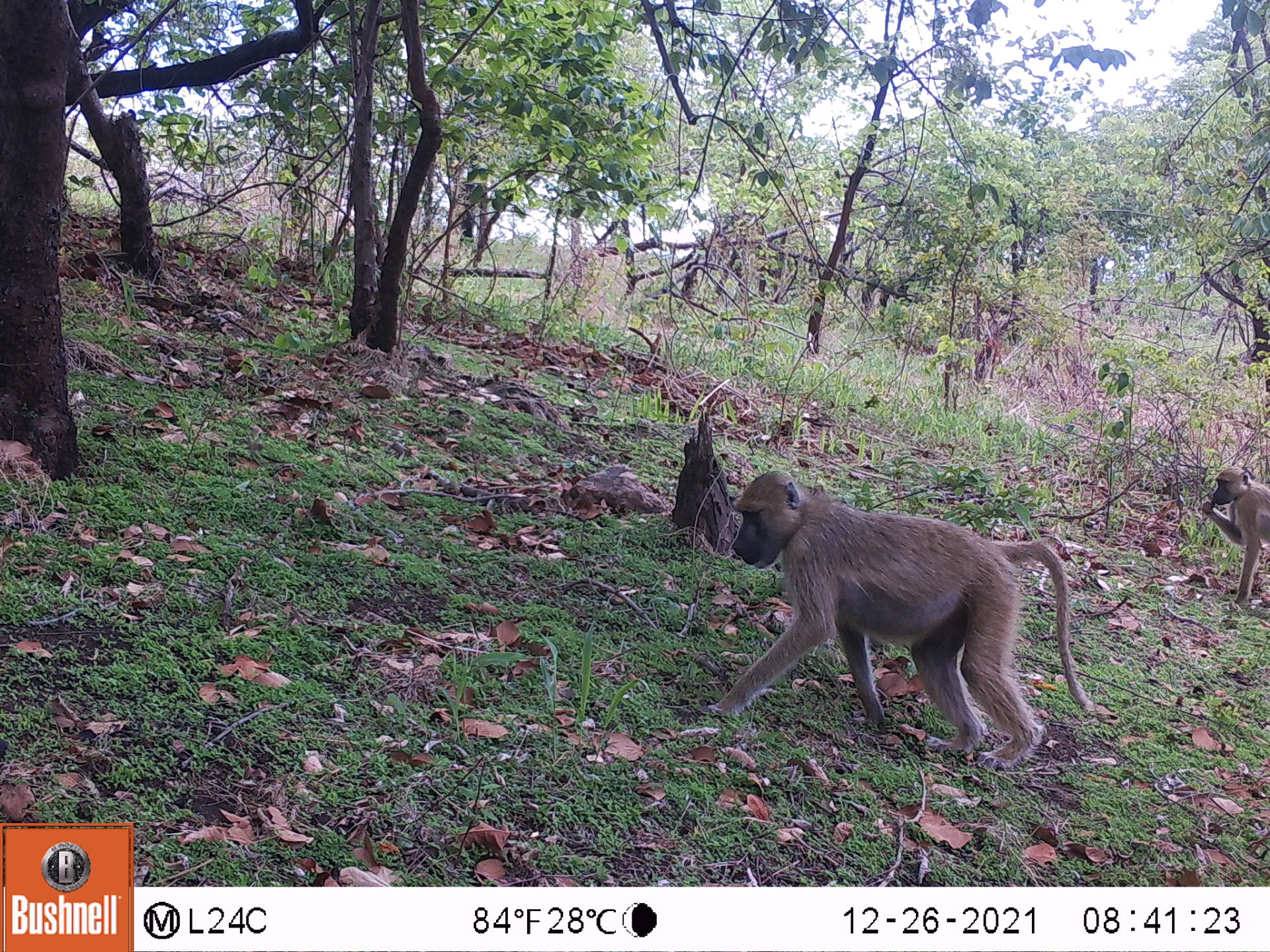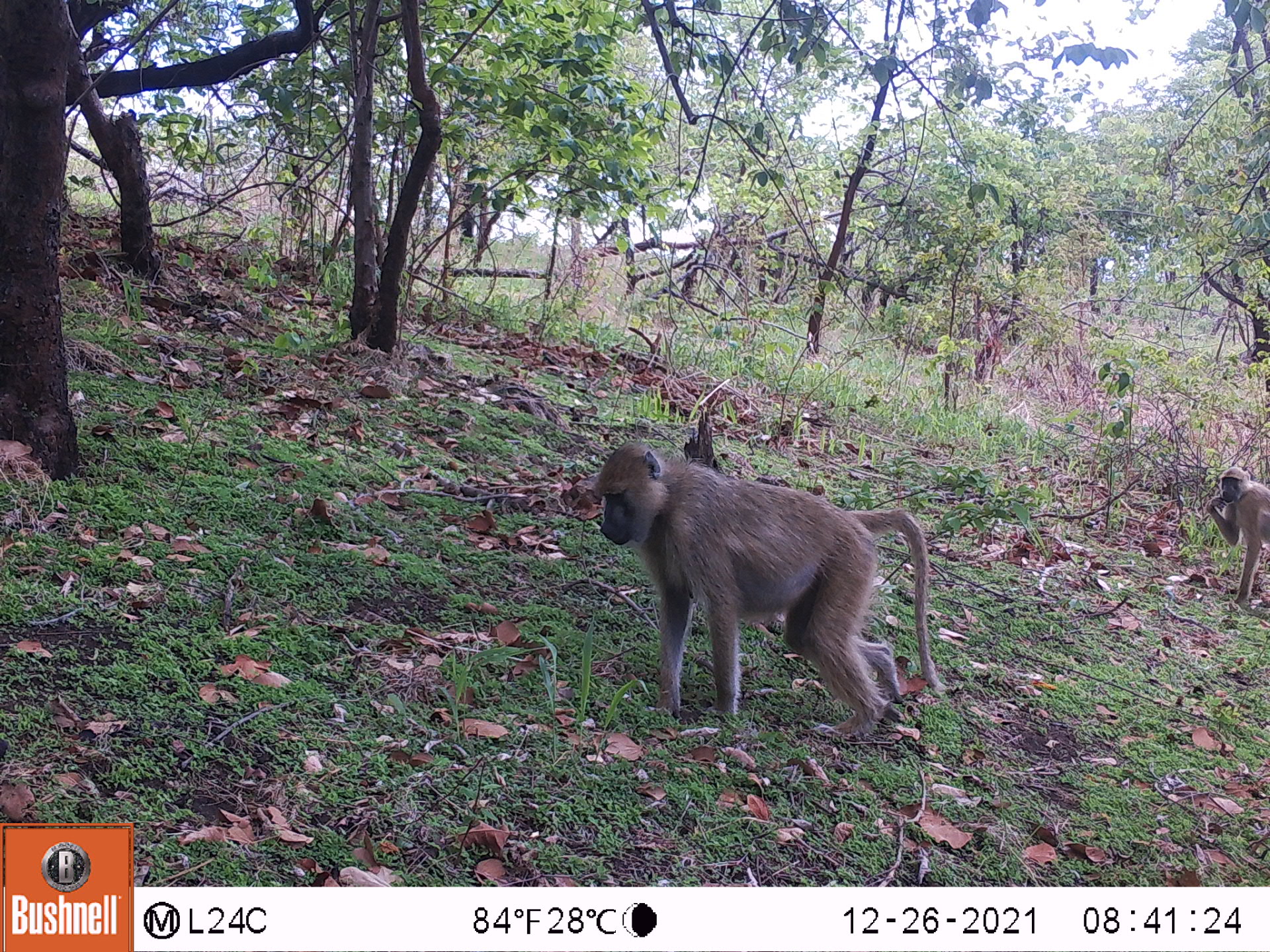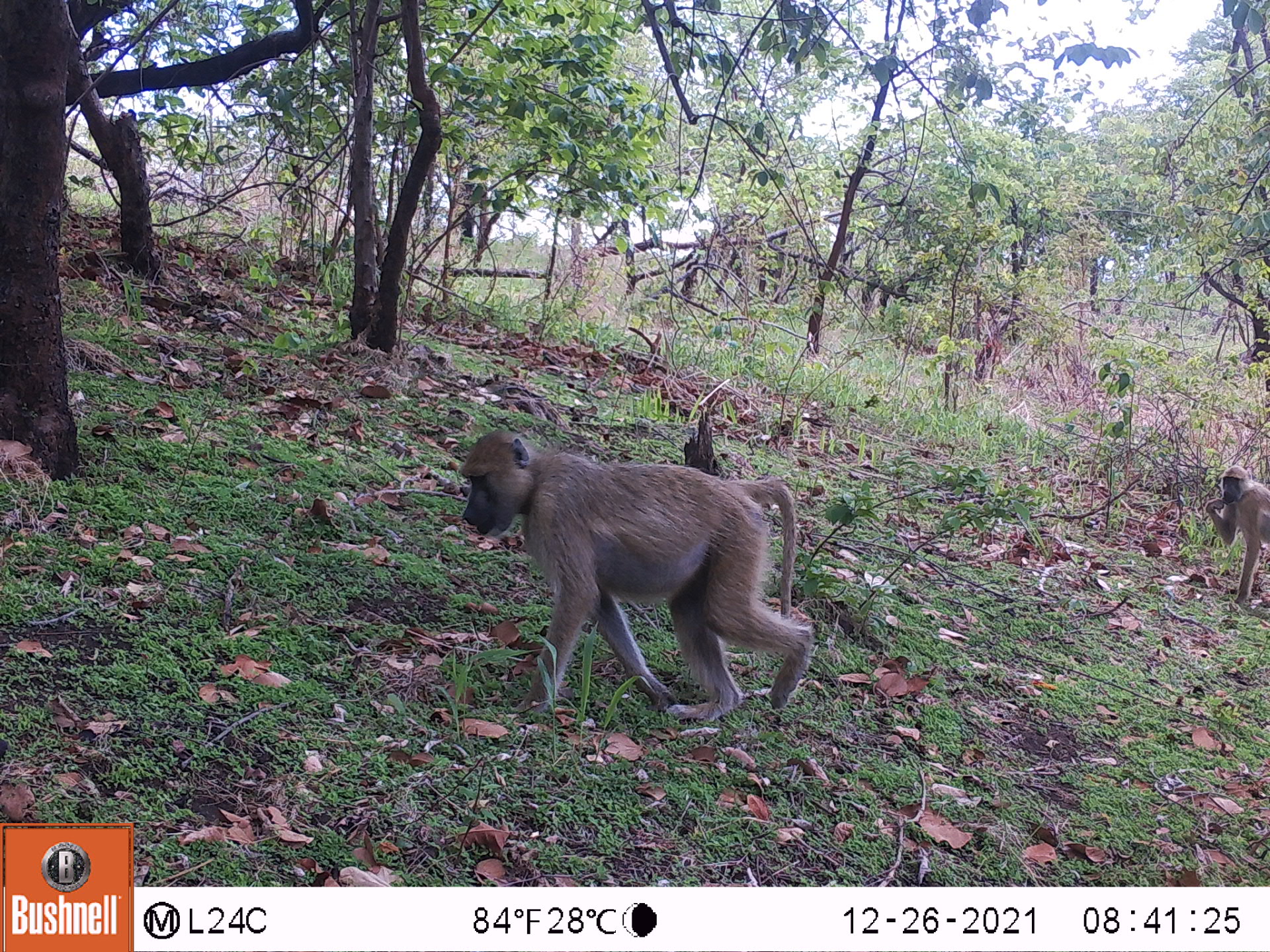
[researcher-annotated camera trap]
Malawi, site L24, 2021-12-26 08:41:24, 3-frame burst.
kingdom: Animalia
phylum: Chordata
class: Mammalia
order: Primates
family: Cercopithecidae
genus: Papio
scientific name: Papio cynocephalus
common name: yellow baboon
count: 2